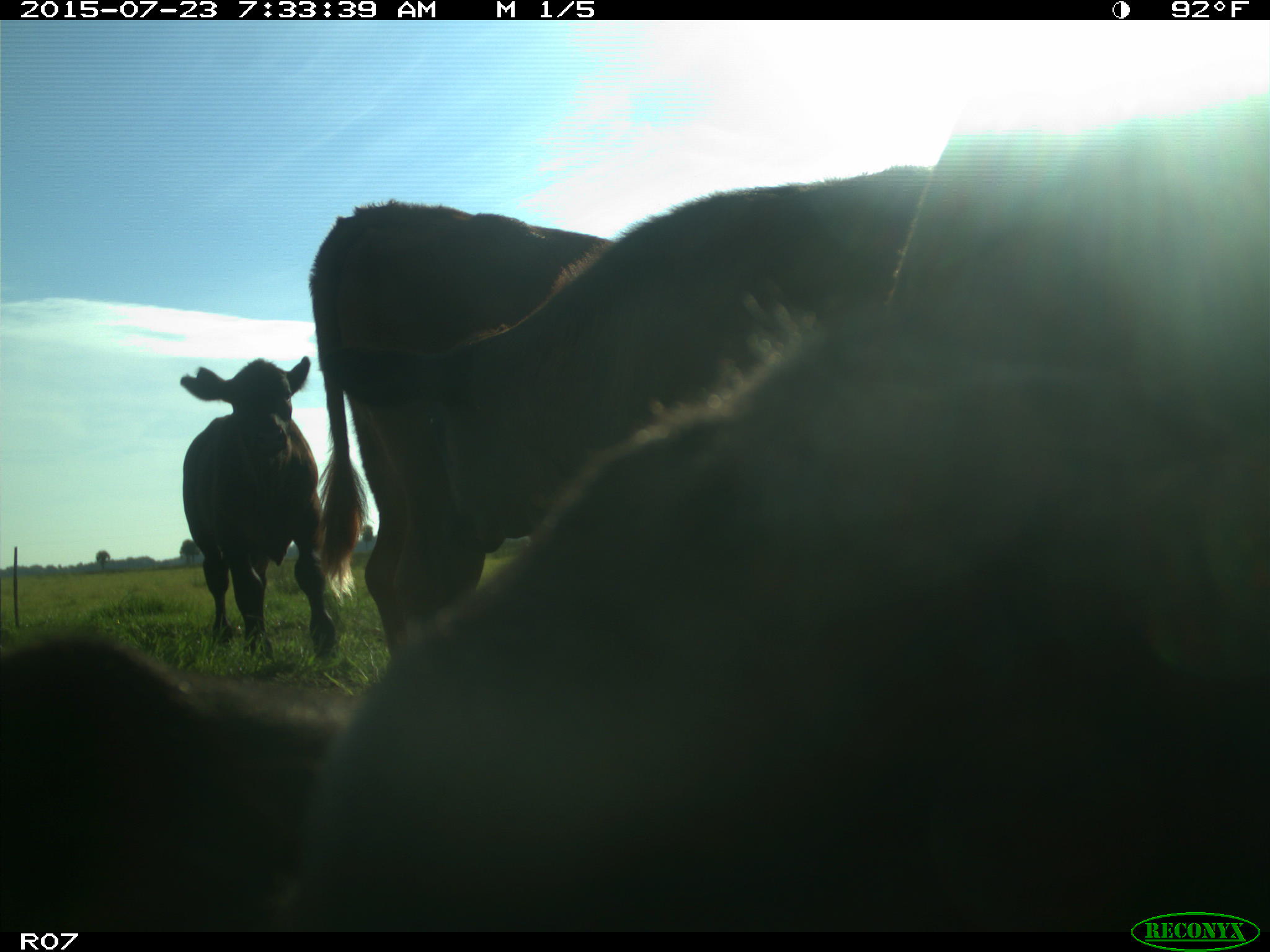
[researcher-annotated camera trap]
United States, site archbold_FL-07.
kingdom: Animalia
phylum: Chordata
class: Mammalia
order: Artiodactyla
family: Bovidae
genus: Bos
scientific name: Bos taurus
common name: domestic cow